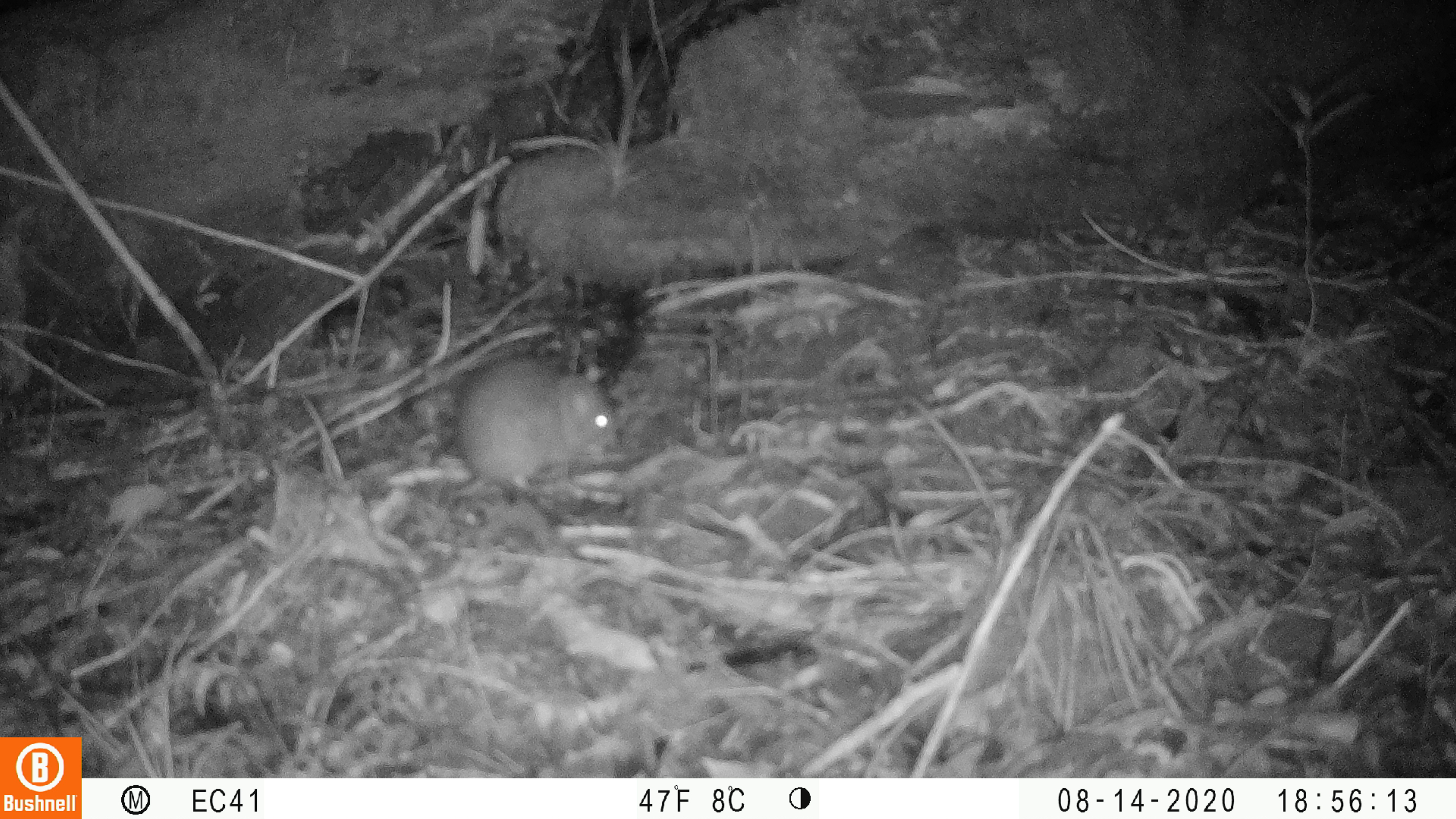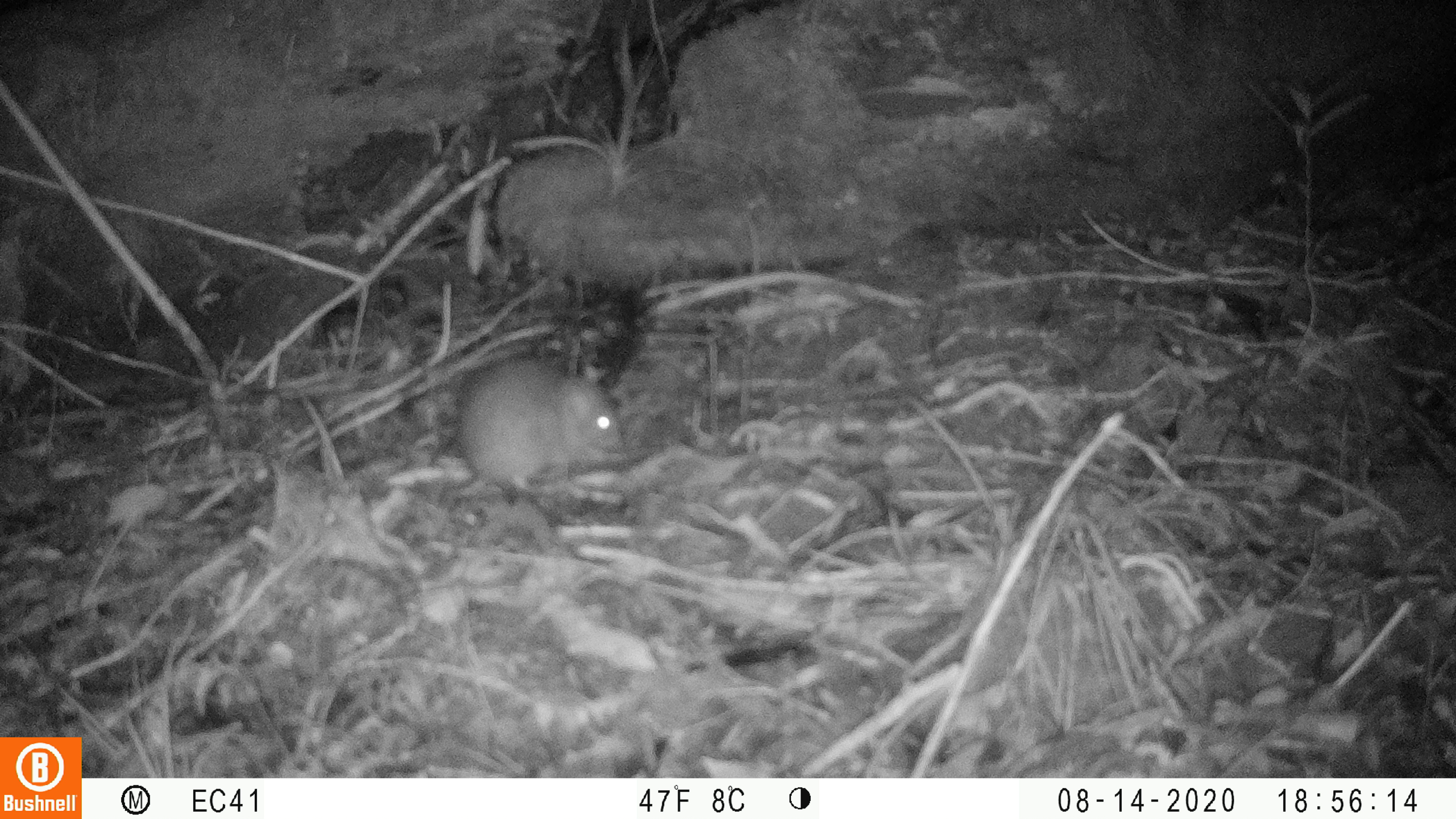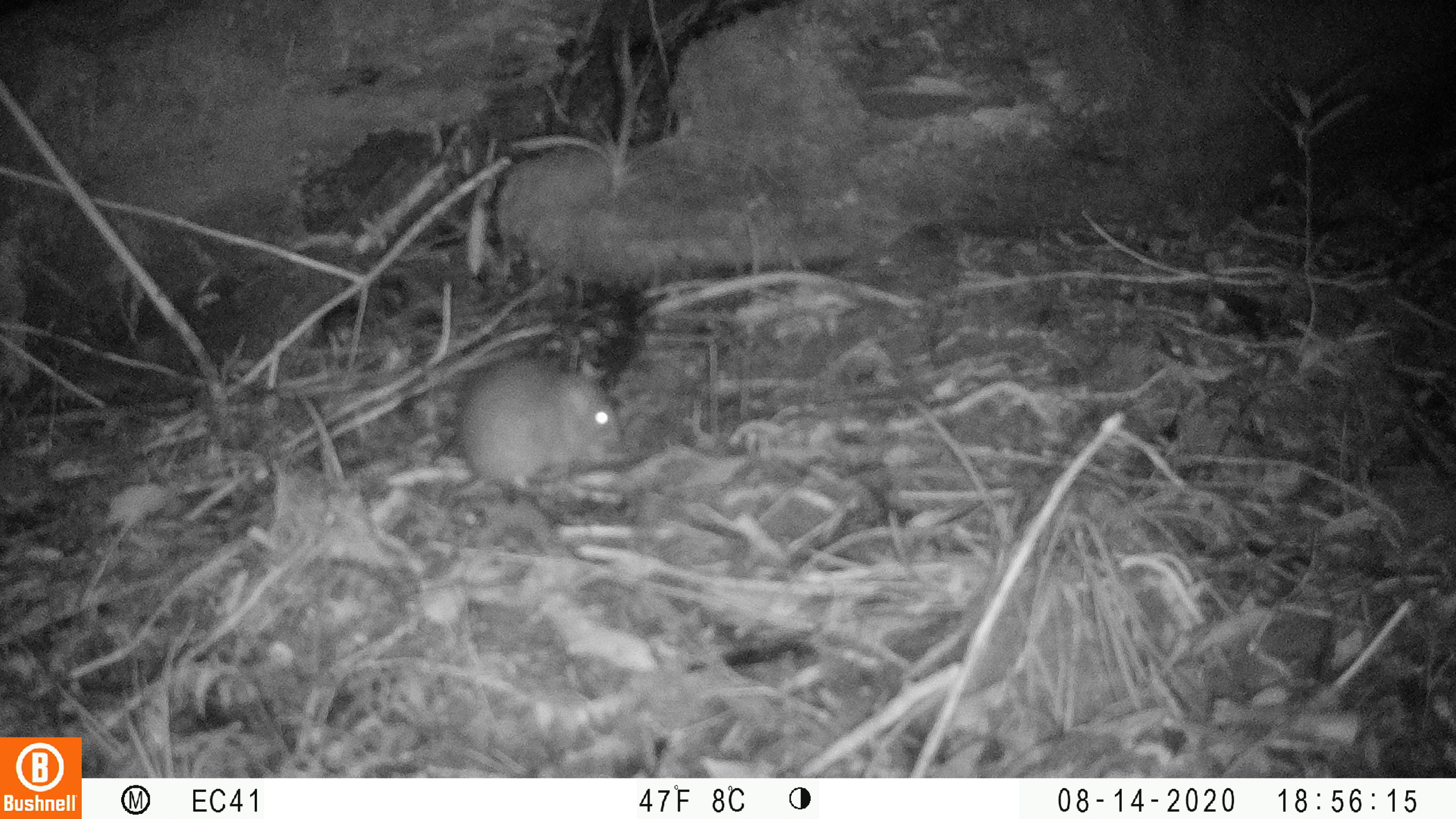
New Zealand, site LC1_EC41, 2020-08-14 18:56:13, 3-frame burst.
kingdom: Animalia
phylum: Chordata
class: Mammalia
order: Rodentia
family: Muridae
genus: Rattus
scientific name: Rattus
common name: rat